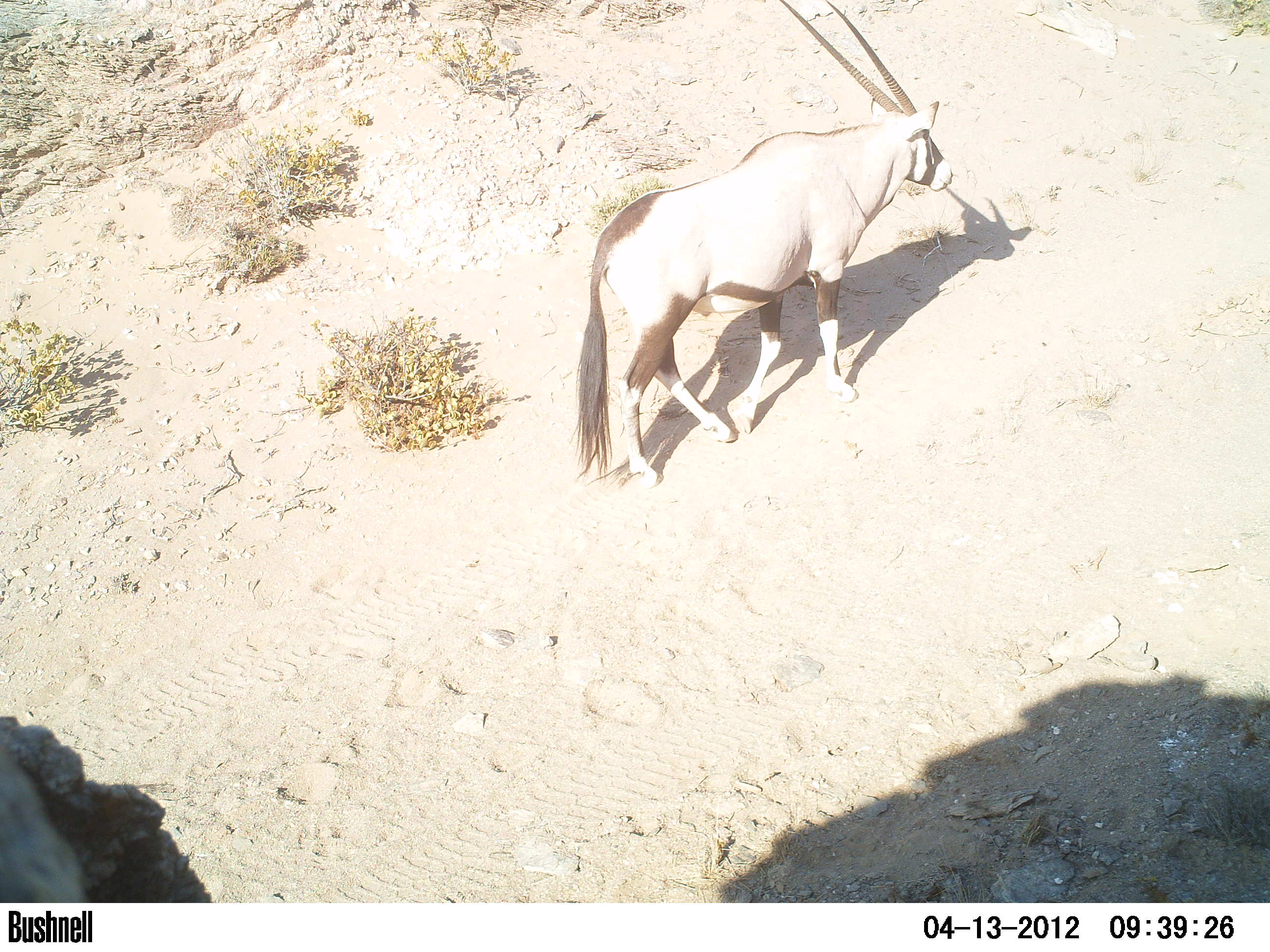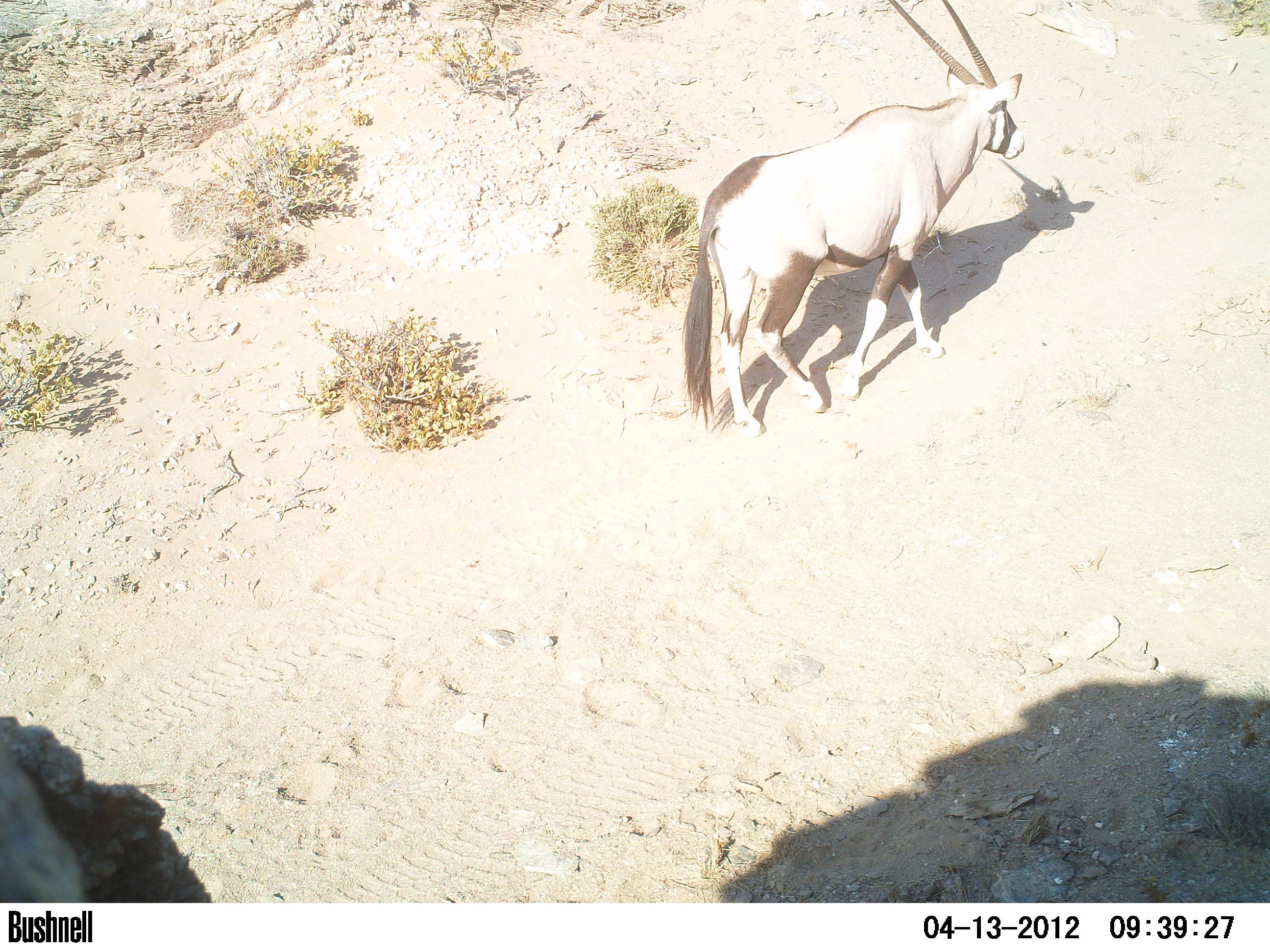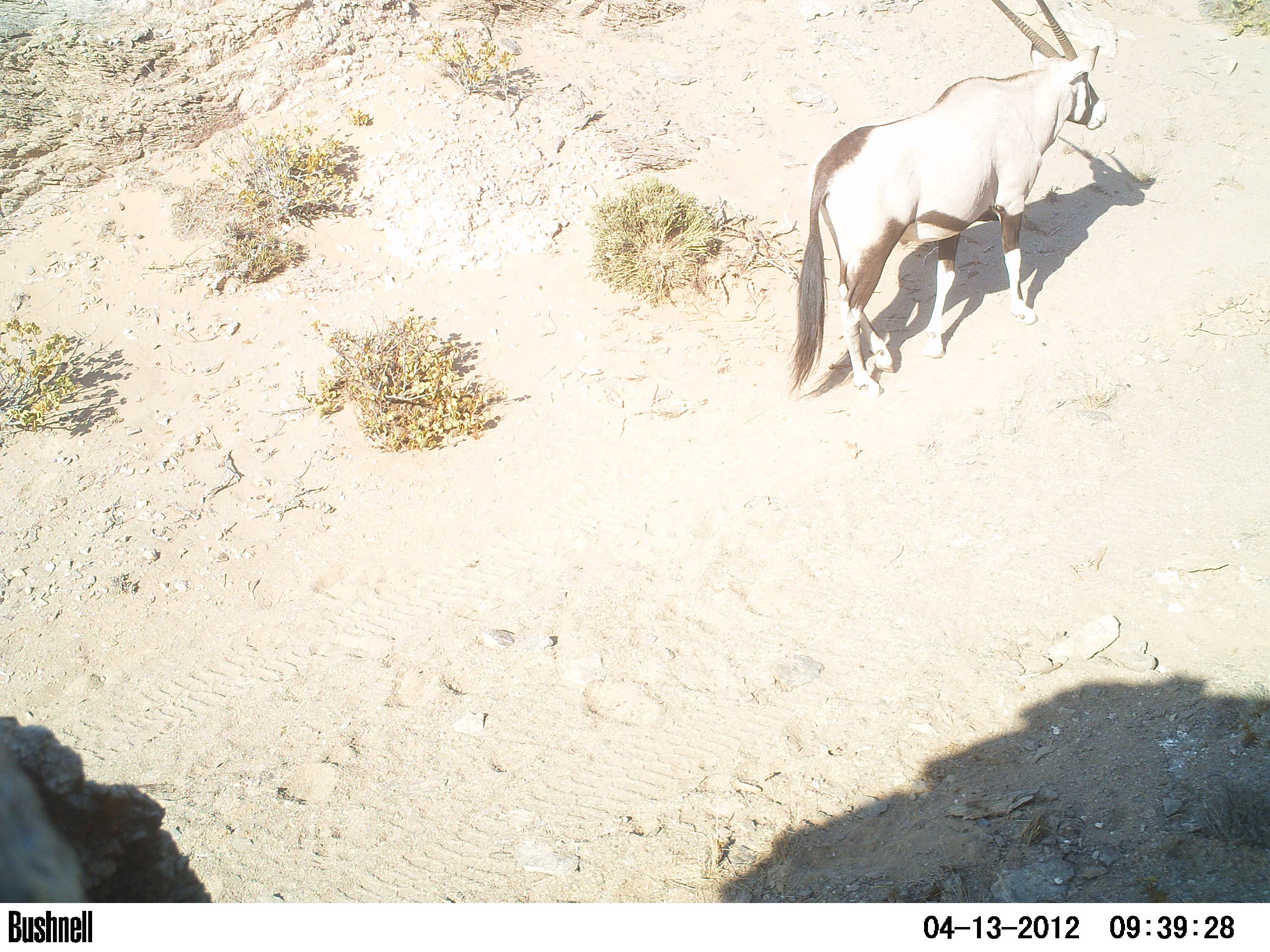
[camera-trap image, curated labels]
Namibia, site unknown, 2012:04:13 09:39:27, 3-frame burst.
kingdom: Animalia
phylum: Chordata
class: Mammalia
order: Artiodactyla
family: Bovidae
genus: Oryx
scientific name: Oryx gazella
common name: gemsbok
Oryx gazella (gemsbok).